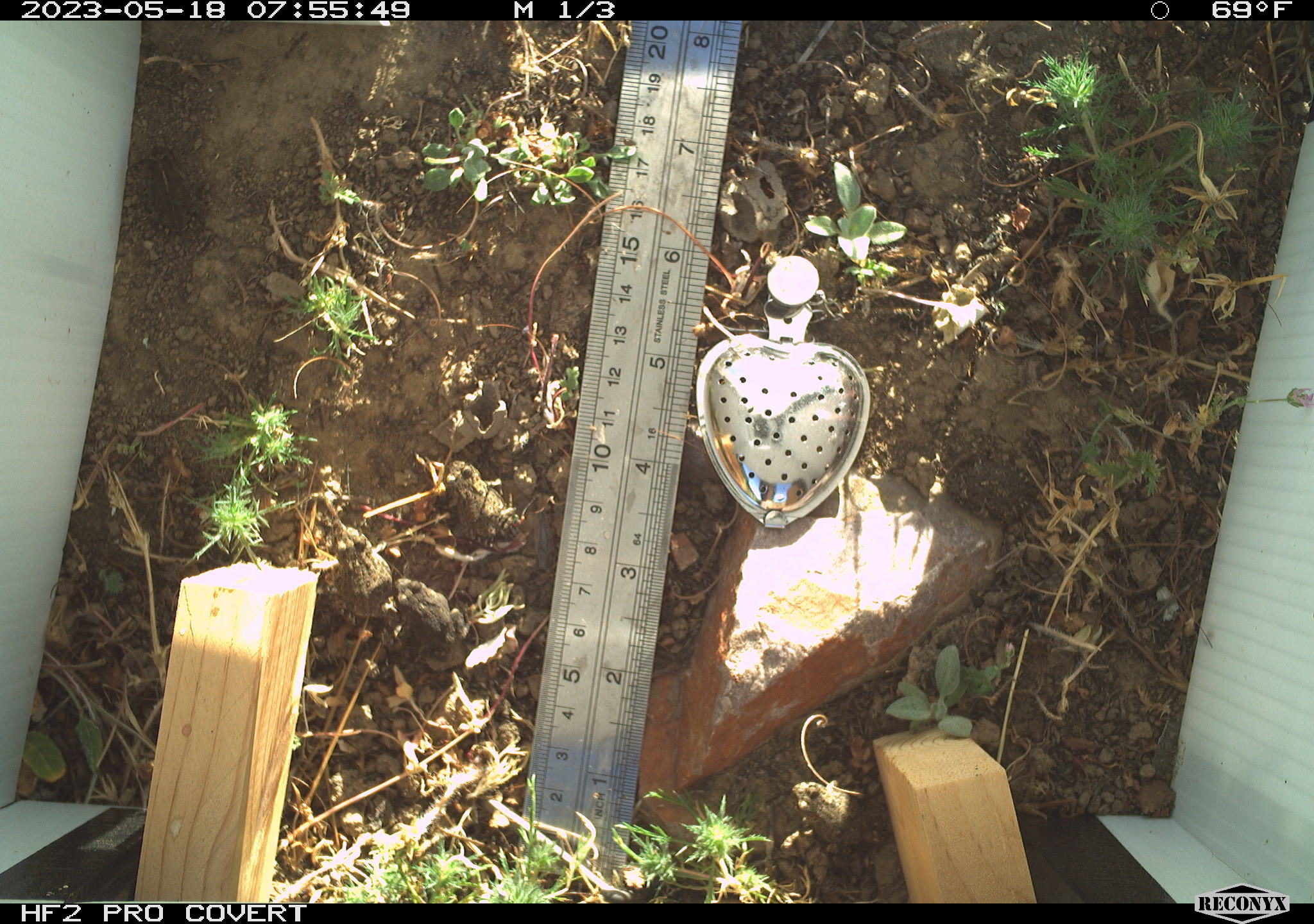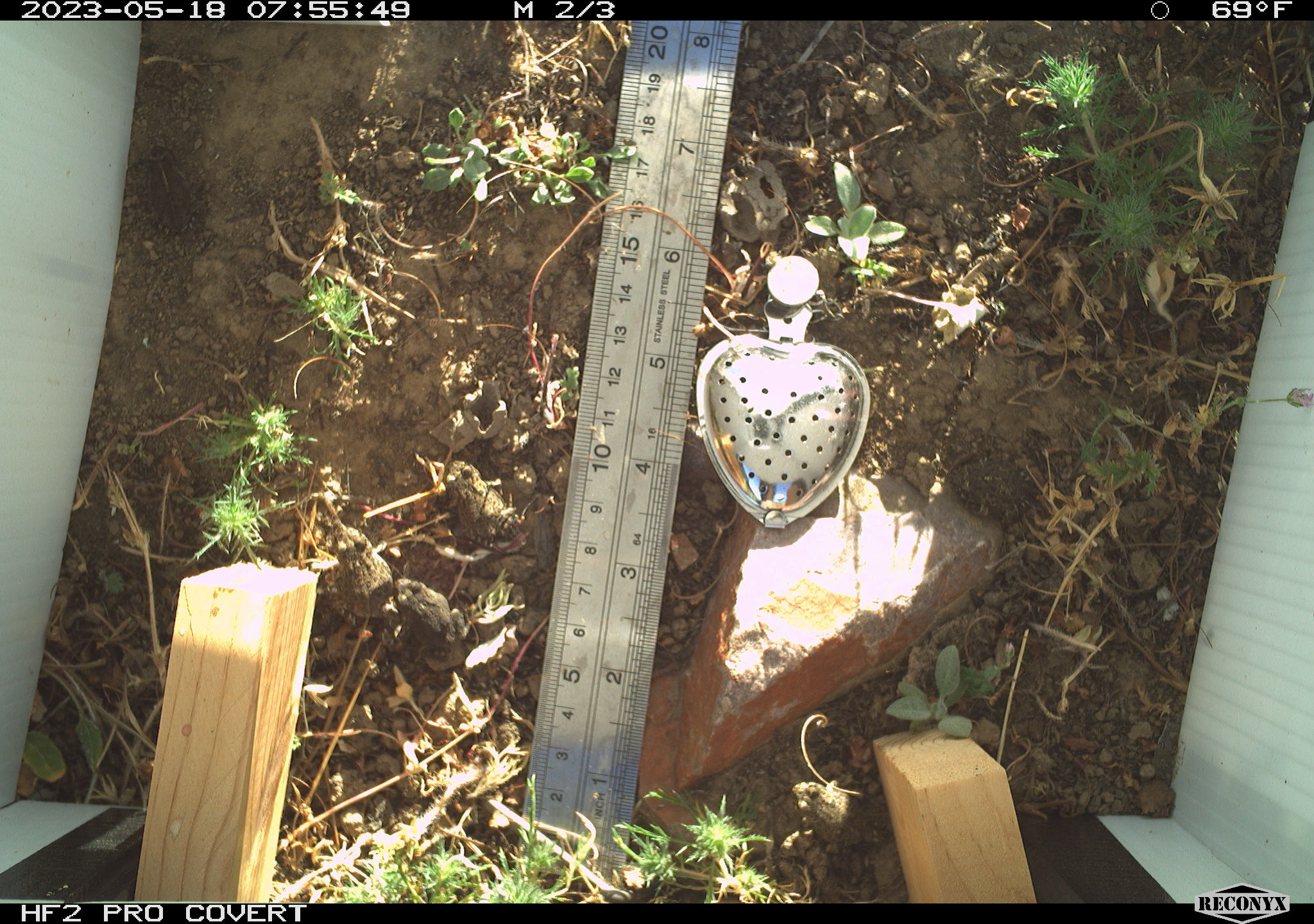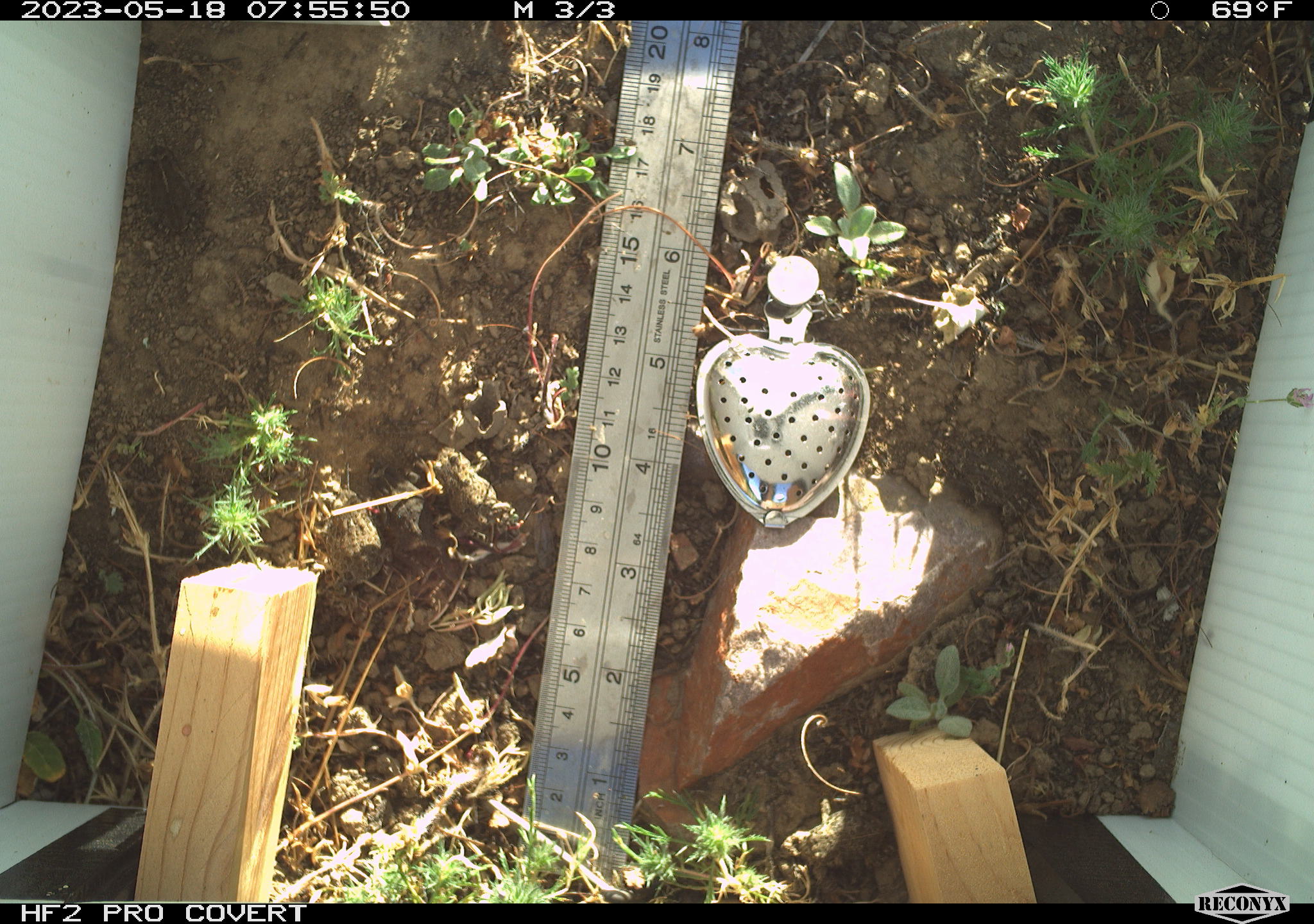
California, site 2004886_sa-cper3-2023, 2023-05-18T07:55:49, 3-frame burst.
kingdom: Animalia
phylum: Chordata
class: Amphibia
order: Anura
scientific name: Anura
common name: frogs